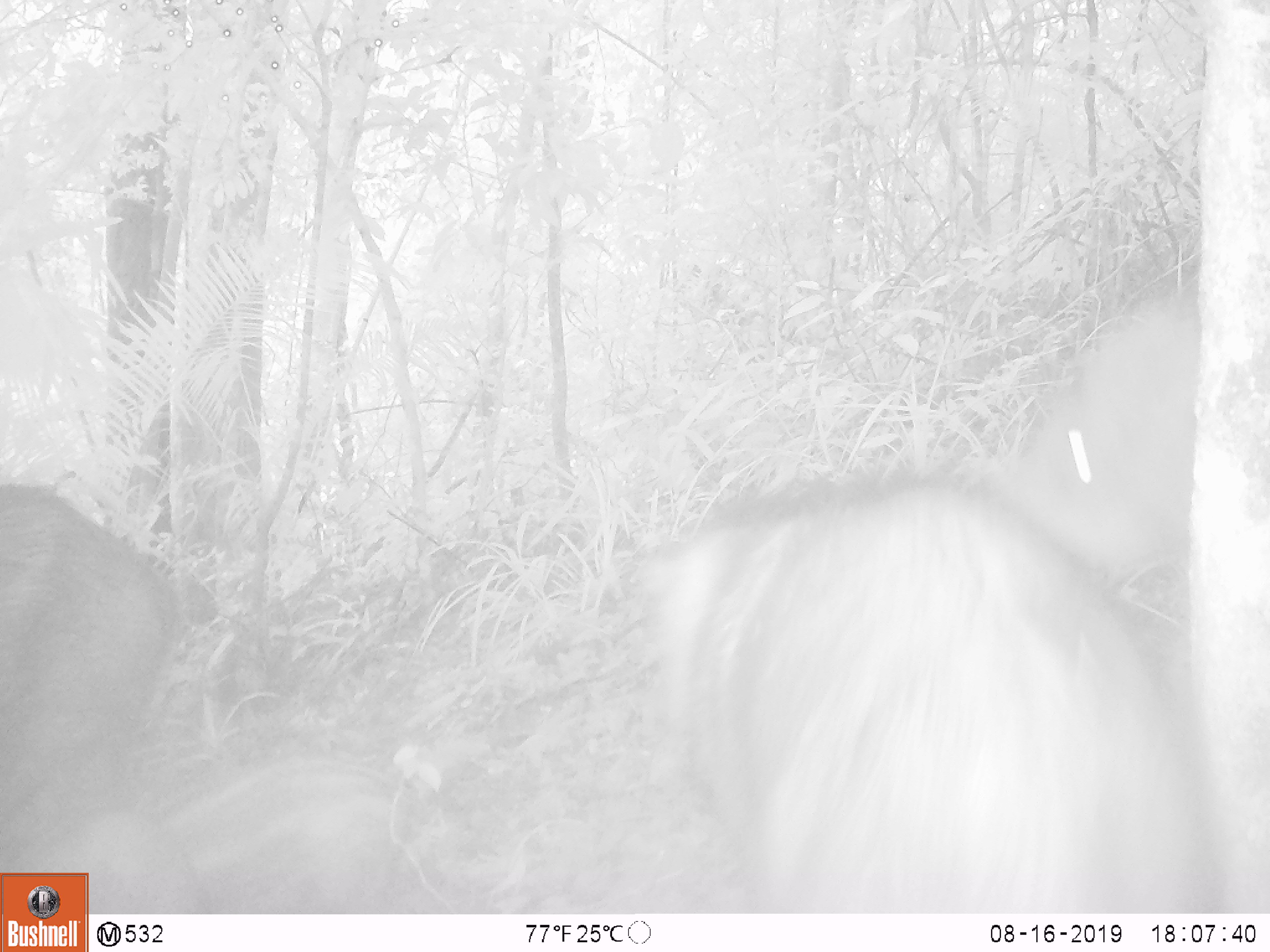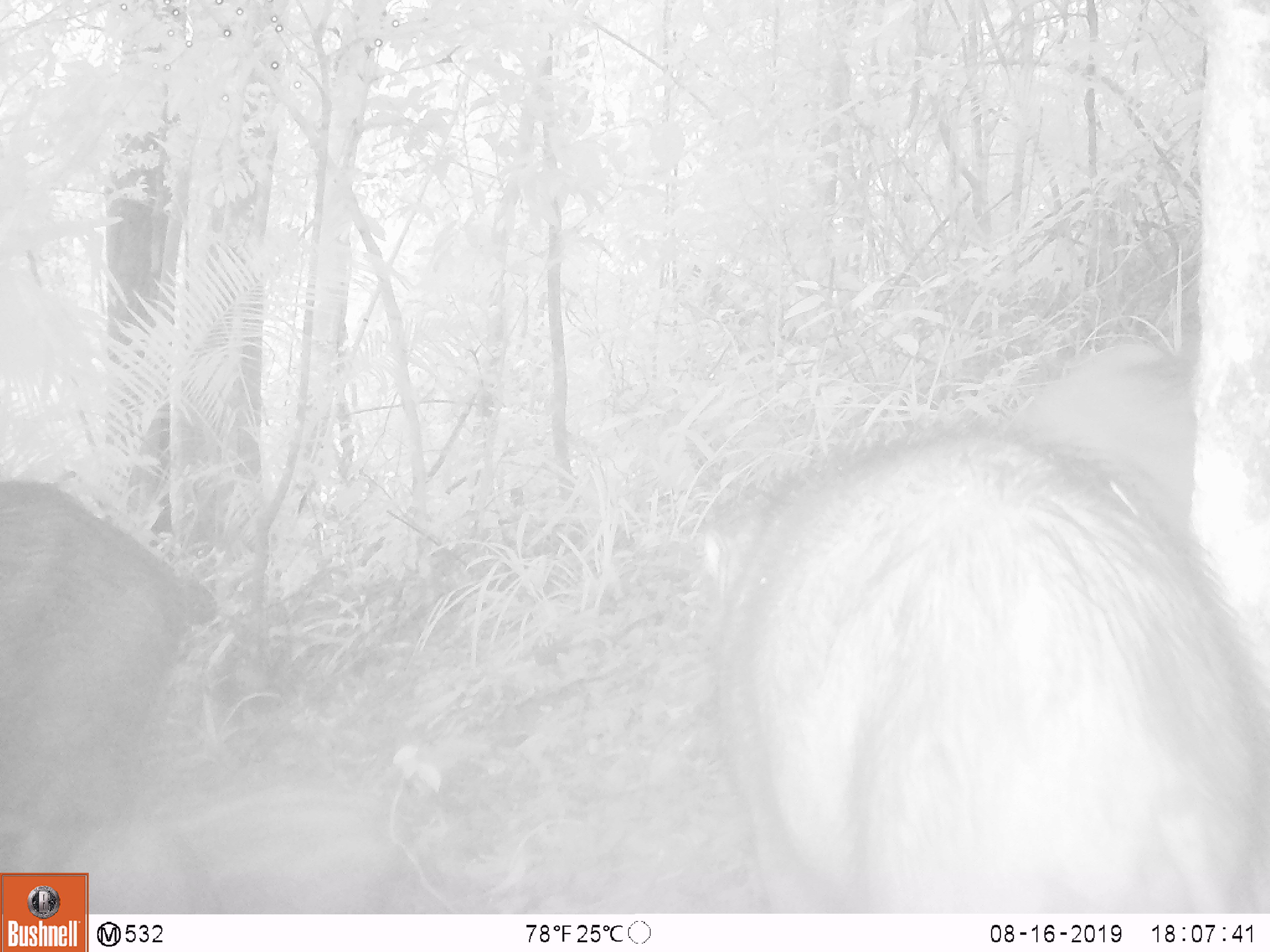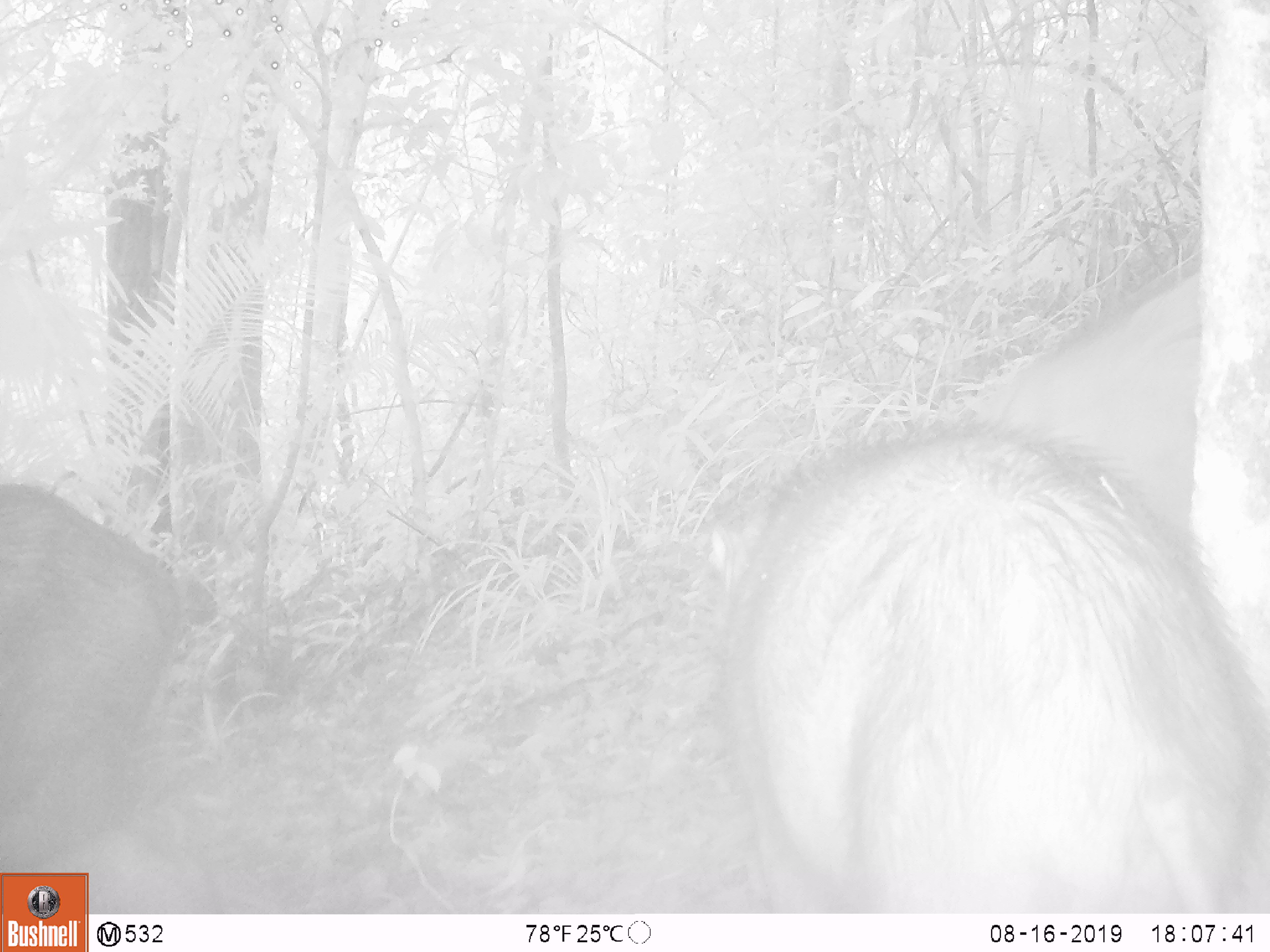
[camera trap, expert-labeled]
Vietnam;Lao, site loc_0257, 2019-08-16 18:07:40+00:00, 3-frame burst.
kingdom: Animalia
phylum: Chordata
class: Mammalia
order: Artiodactyla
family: Suidae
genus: Sus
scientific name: Sus scrofa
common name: eurasian wild pig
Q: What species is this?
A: Eurasian wild pig (Sus scrofa).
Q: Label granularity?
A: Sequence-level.